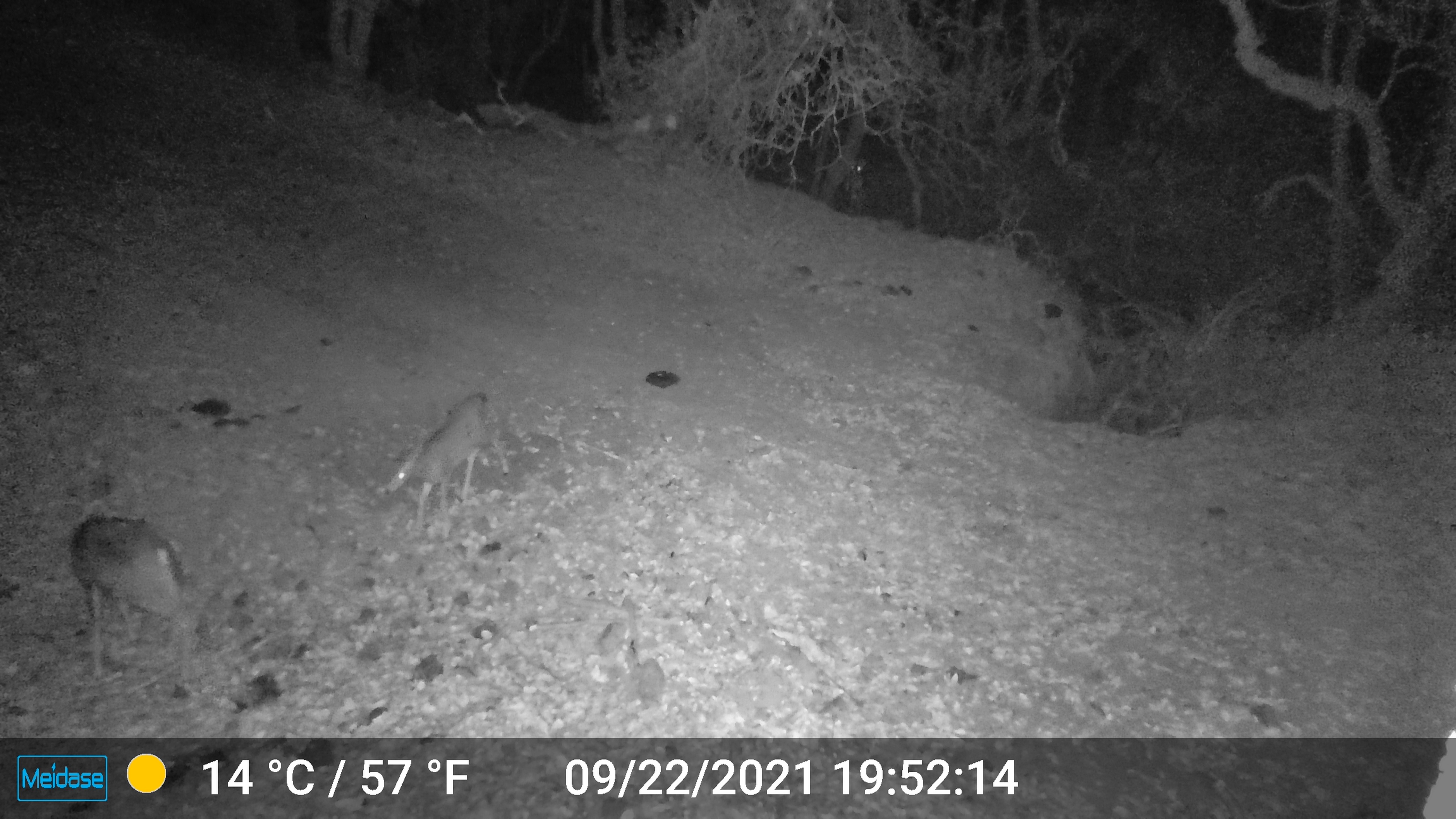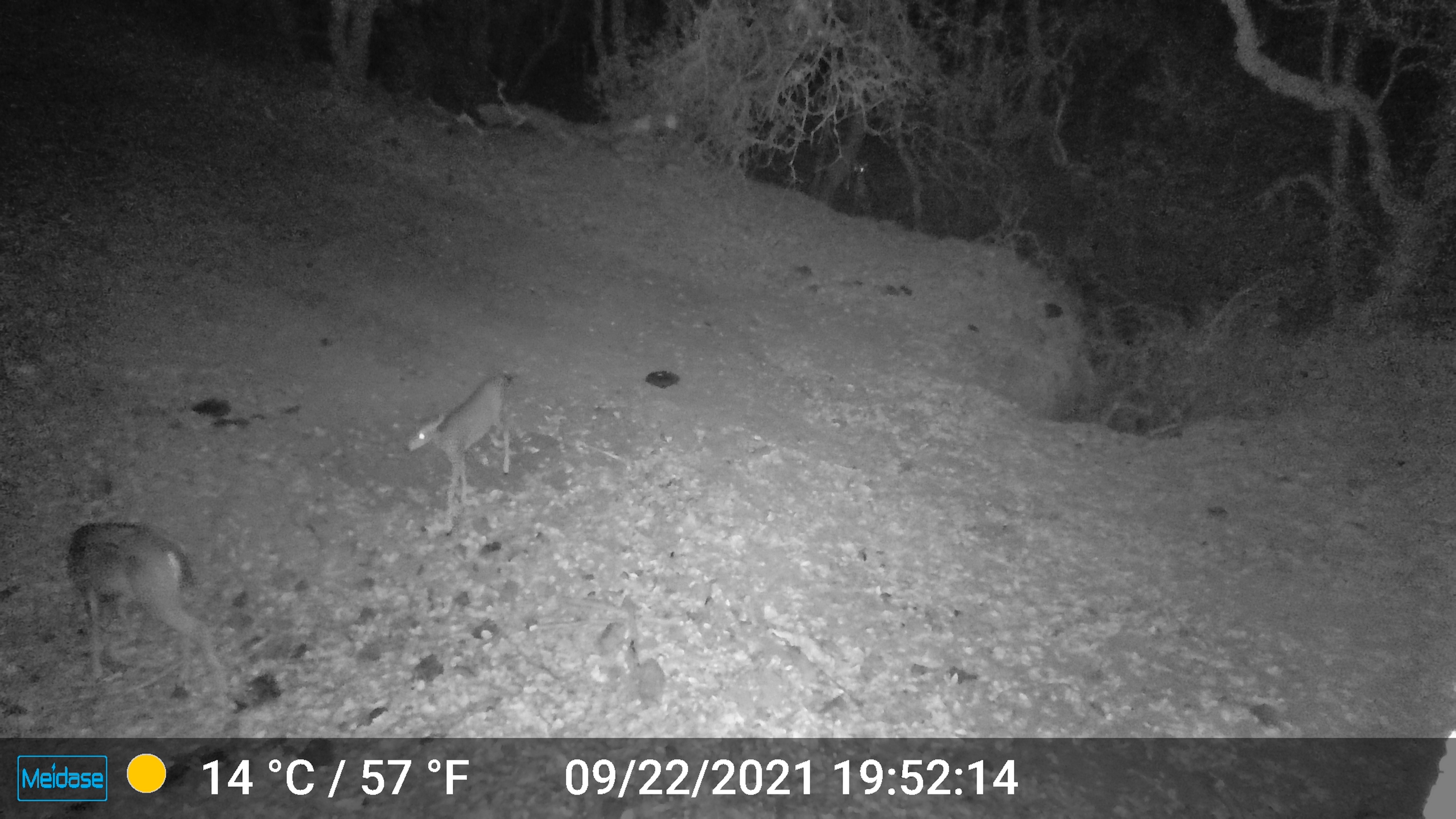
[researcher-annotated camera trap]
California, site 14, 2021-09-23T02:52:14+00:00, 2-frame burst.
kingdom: Animalia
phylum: Chordata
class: Mammalia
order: Artiodactyla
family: Cervidae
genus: Odocoileus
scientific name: Odocoileus hemionus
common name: mule deer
Mule deer (Odocoileus hemionus).